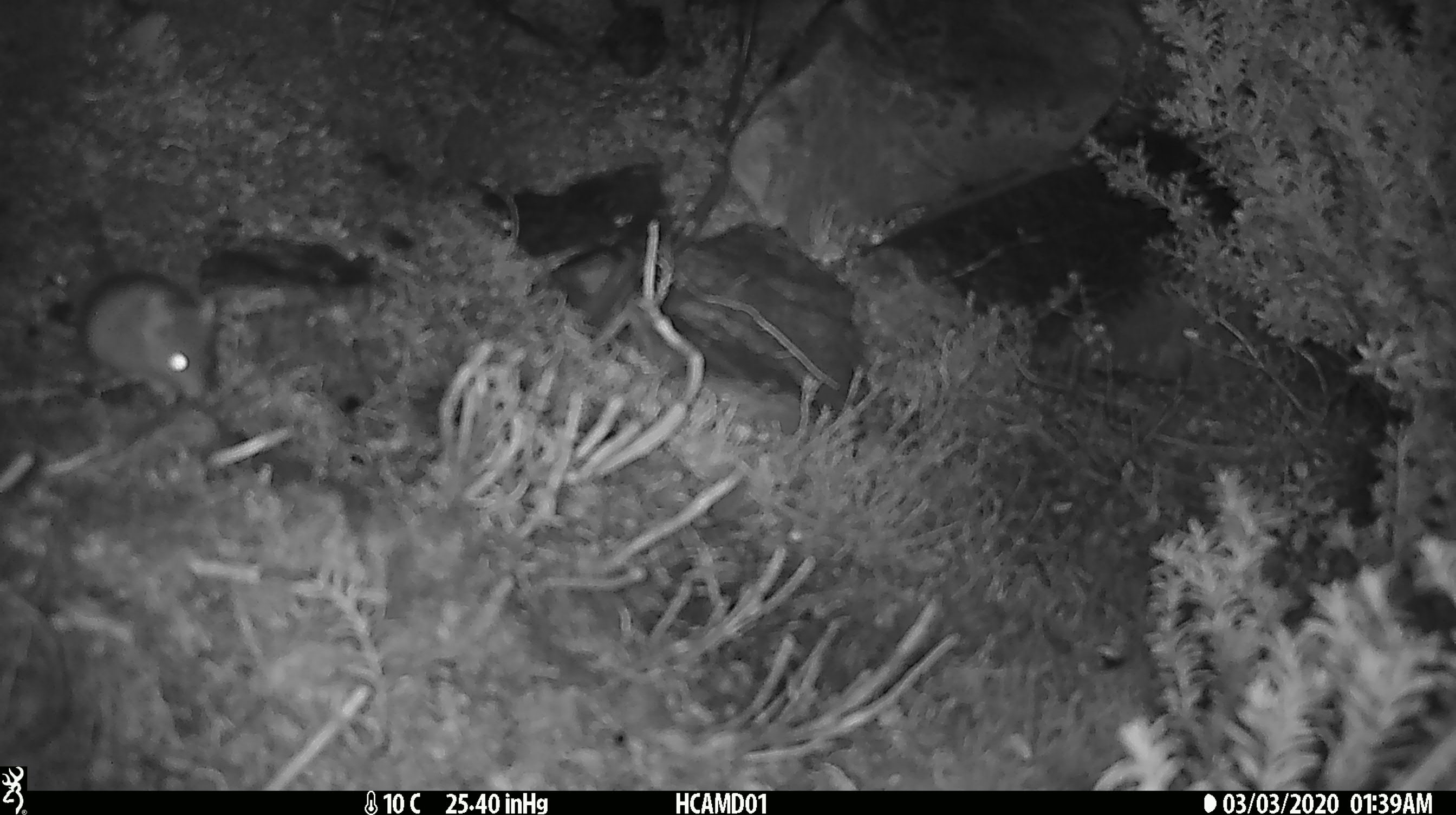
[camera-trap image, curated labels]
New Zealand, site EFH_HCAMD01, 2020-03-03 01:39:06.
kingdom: Animalia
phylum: Chordata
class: Mammalia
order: Rodentia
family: Muridae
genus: Mus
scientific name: Mus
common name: mouse